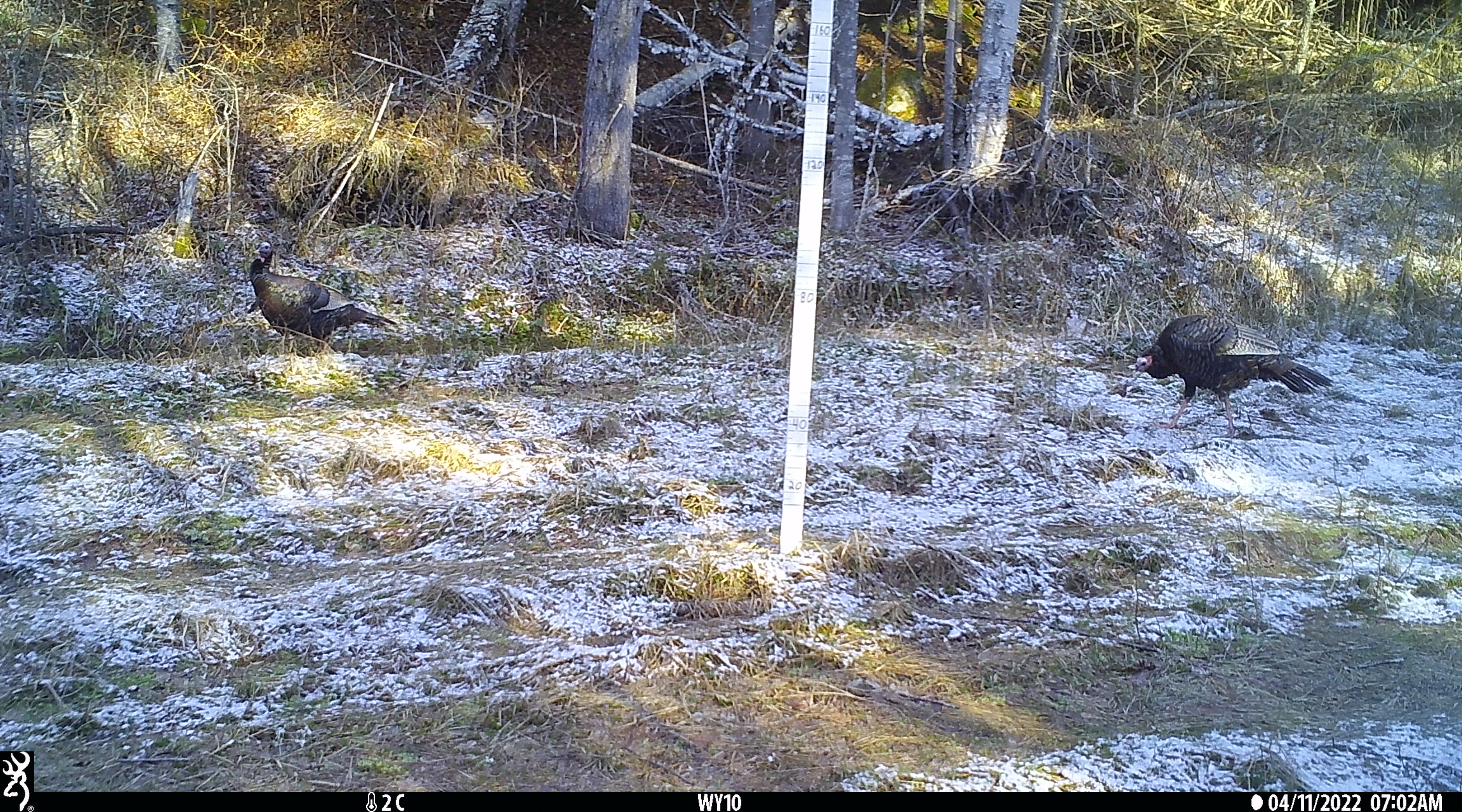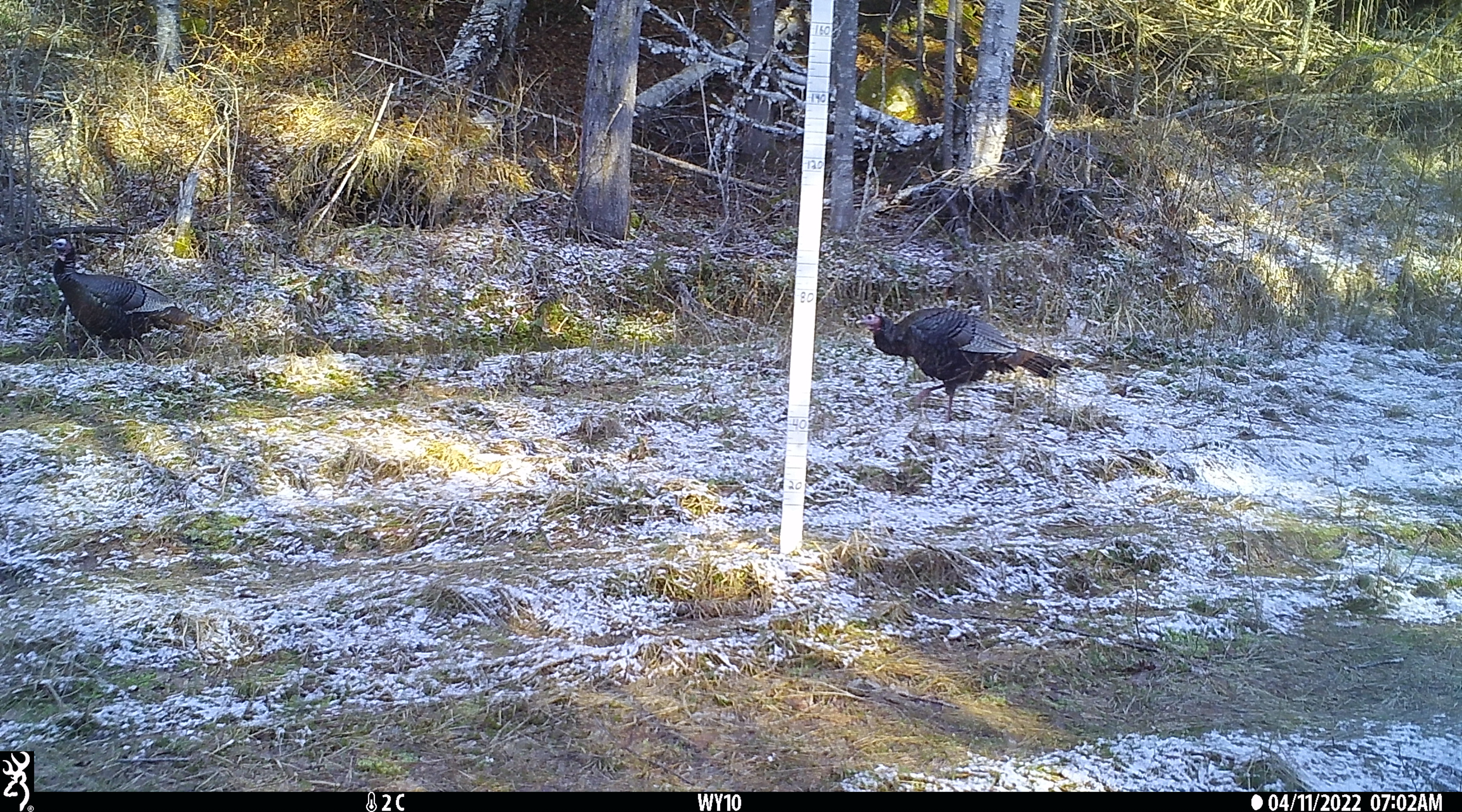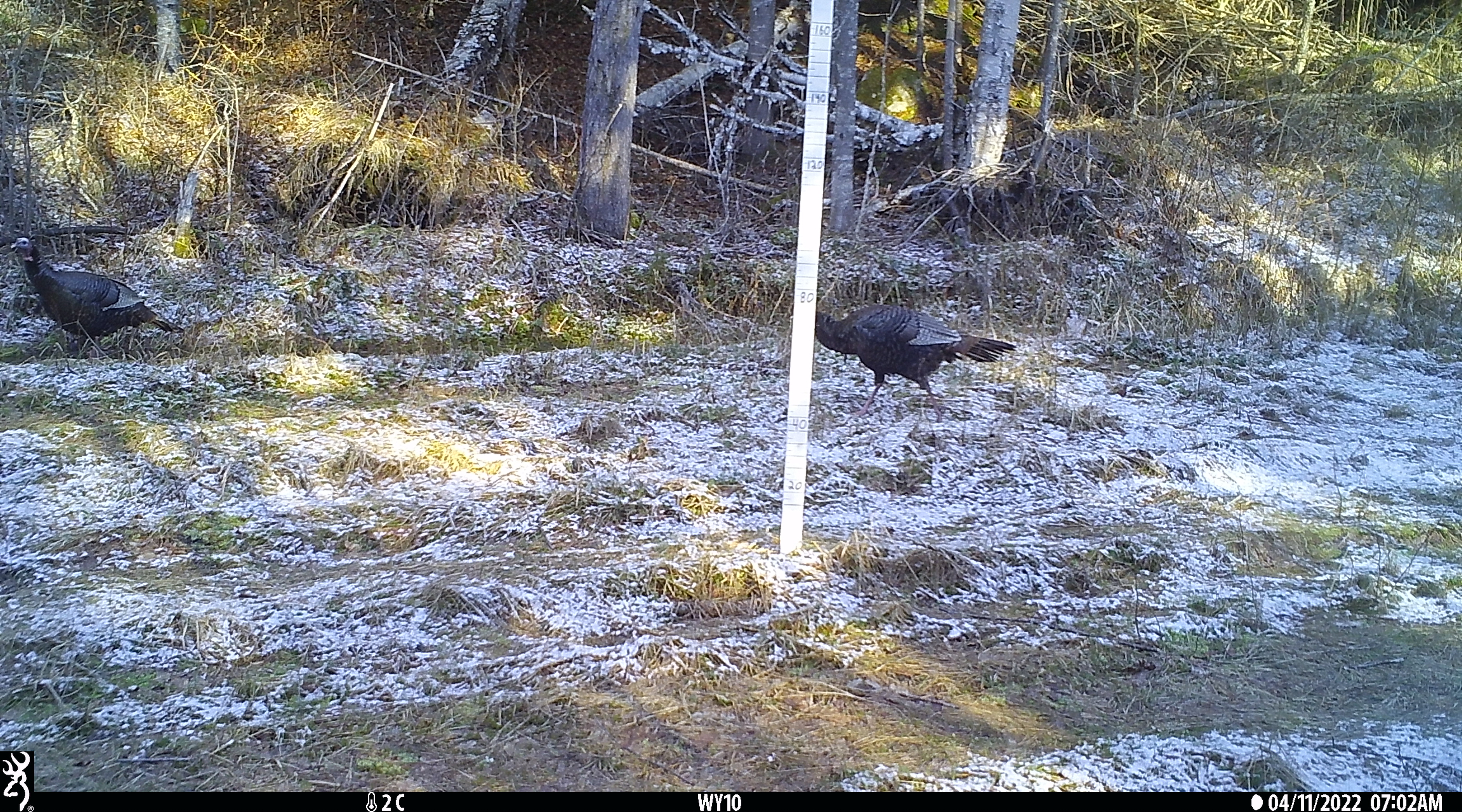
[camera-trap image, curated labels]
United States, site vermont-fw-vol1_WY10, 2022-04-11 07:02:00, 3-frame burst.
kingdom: Animalia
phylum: Chordata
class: Aves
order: Galliformes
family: Phasianidae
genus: Meleagris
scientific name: Meleagris gallopavo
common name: wild turkey